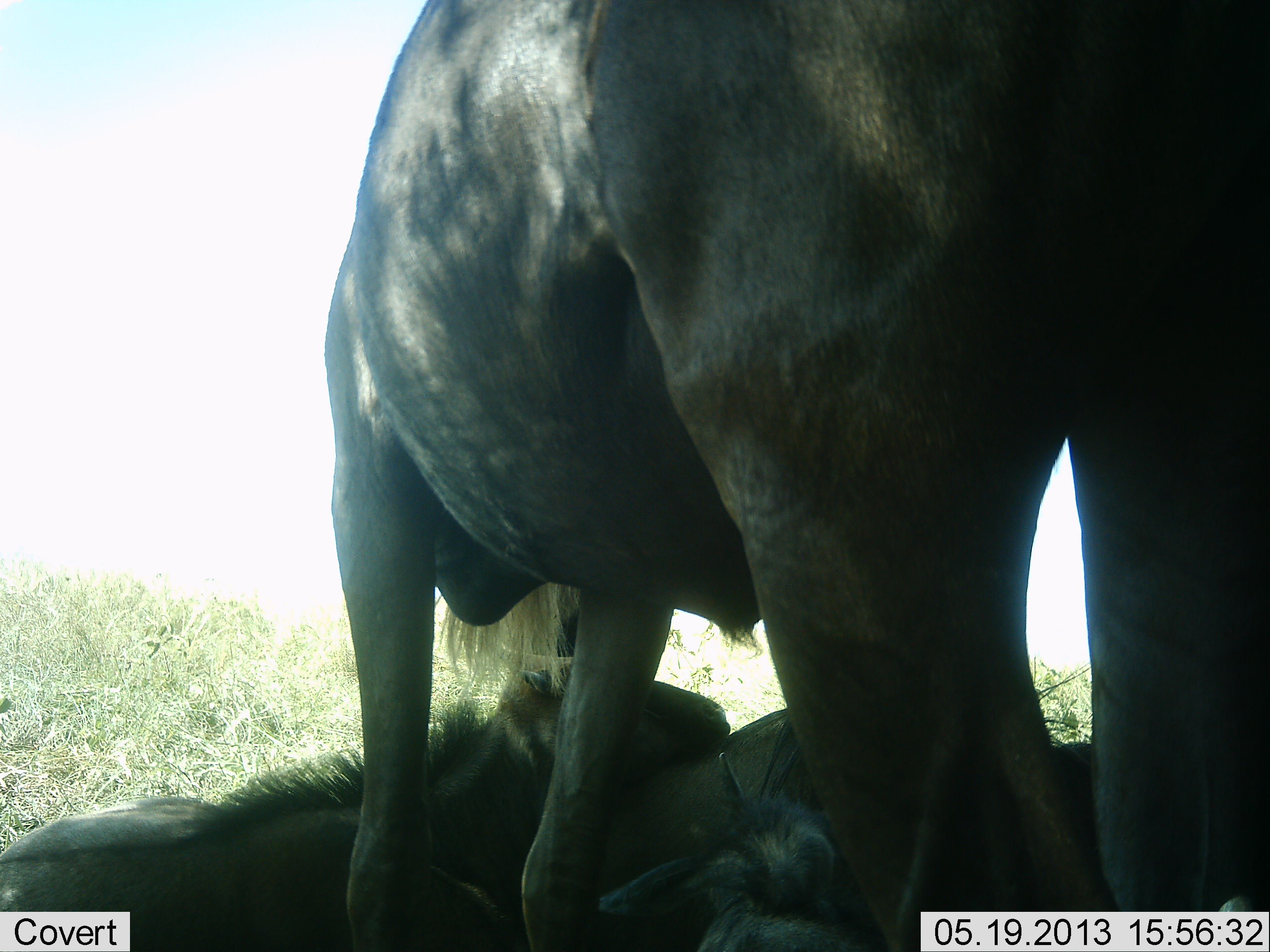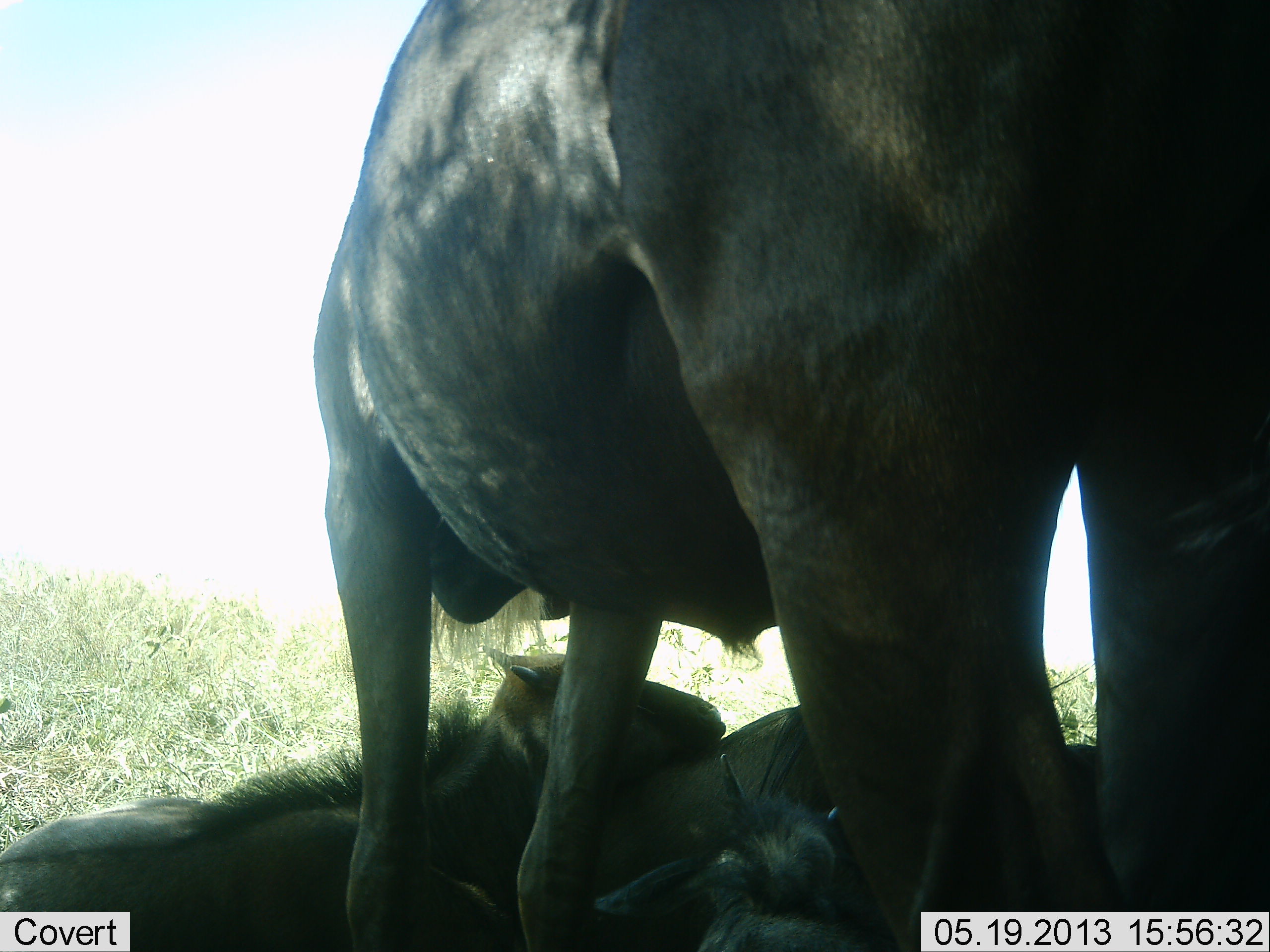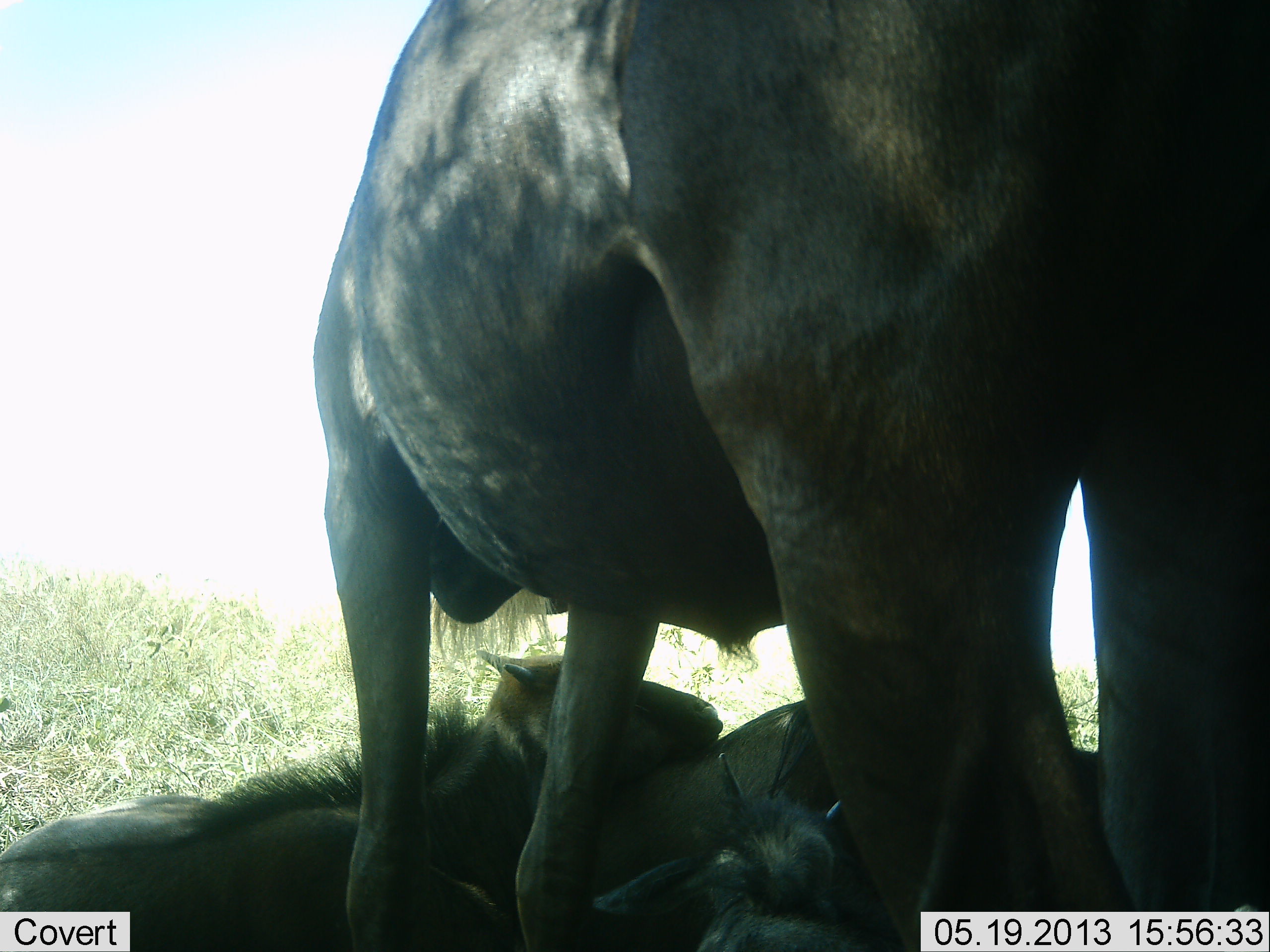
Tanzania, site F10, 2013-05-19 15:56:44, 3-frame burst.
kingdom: Animalia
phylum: Chordata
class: Mammalia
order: Artiodactyla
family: Bovidae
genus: Connochaetes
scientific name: Connochaetes taurinus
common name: blue wildebeest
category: wildebeest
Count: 3.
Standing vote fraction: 80%.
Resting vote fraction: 100%.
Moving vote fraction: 0%.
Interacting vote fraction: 12%.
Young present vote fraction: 84%.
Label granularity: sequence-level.